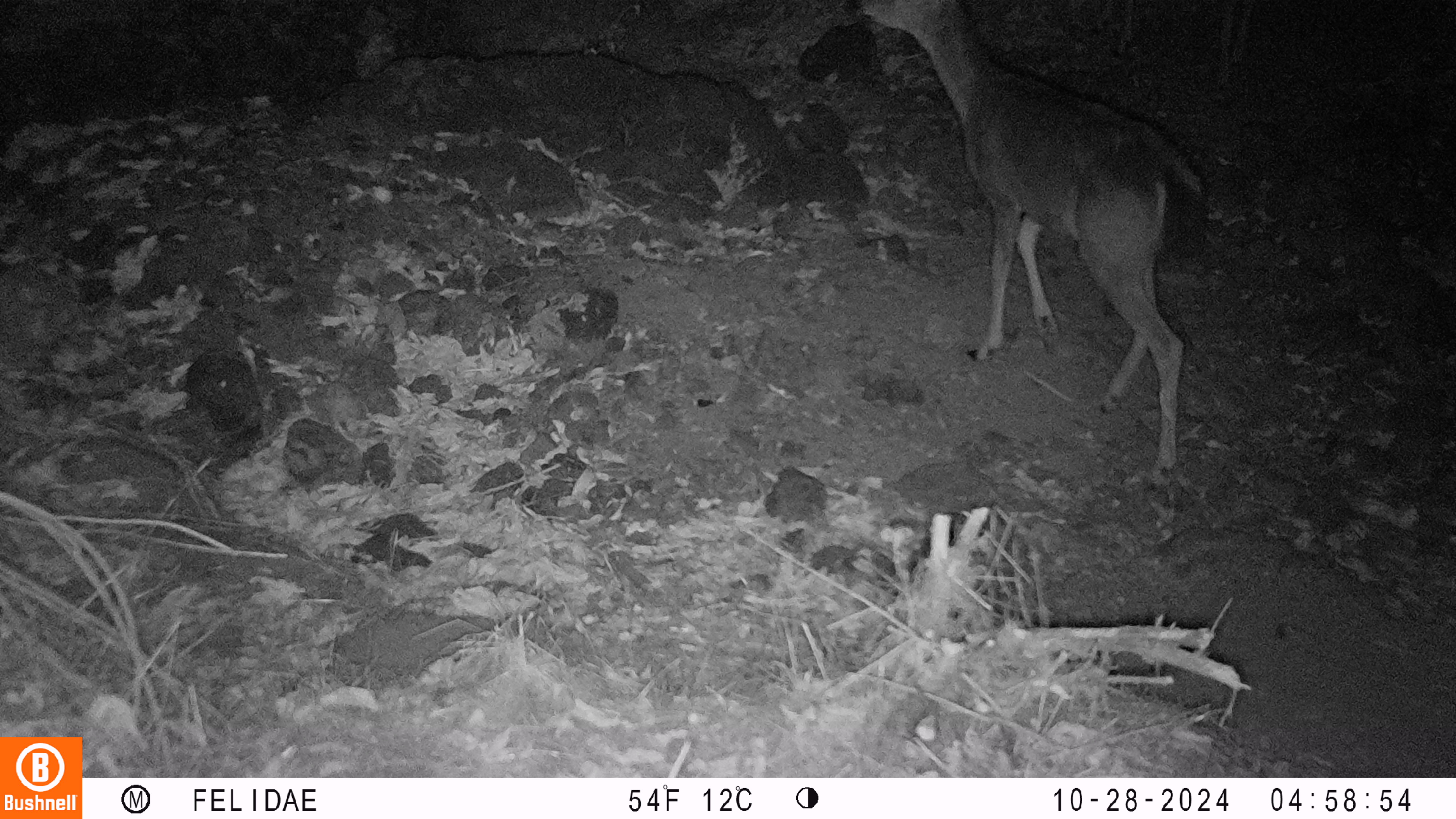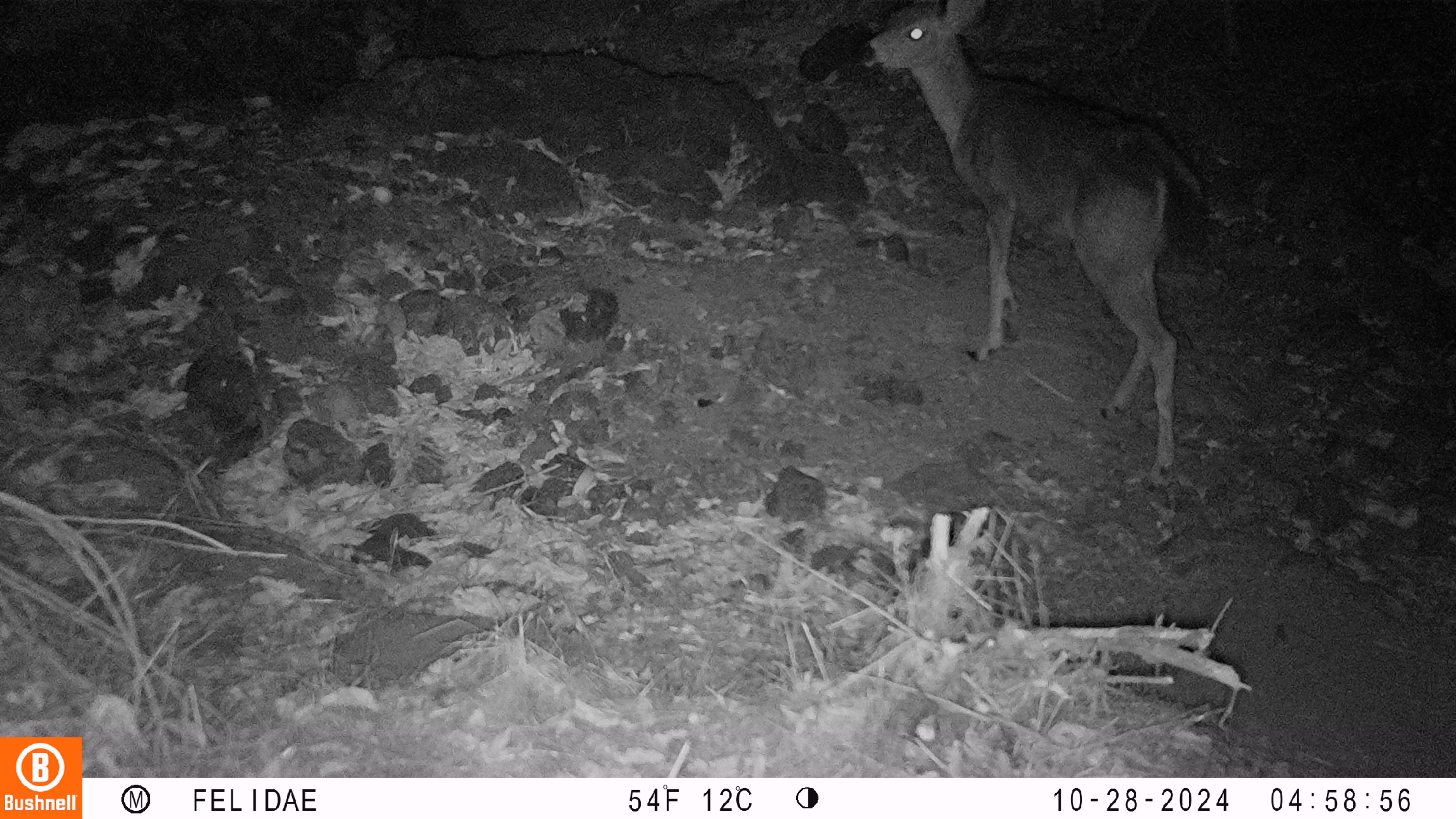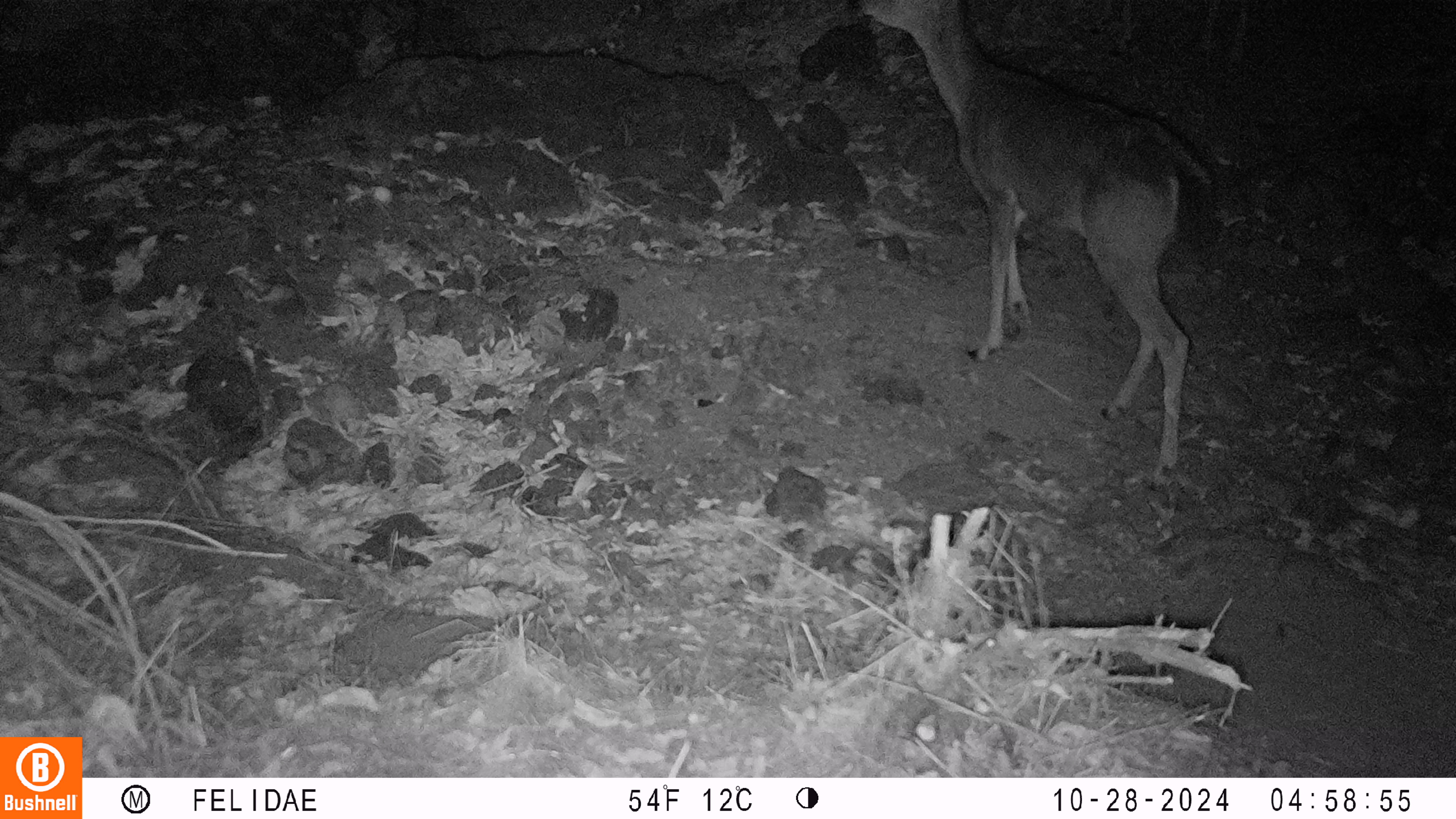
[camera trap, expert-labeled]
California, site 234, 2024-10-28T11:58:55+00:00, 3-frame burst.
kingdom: Animalia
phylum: Chordata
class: Mammalia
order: Artiodactyla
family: Cervidae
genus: Odocoileus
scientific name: Odocoileus hemionus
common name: mule deer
Mule deer (Odocoileus hemionus).